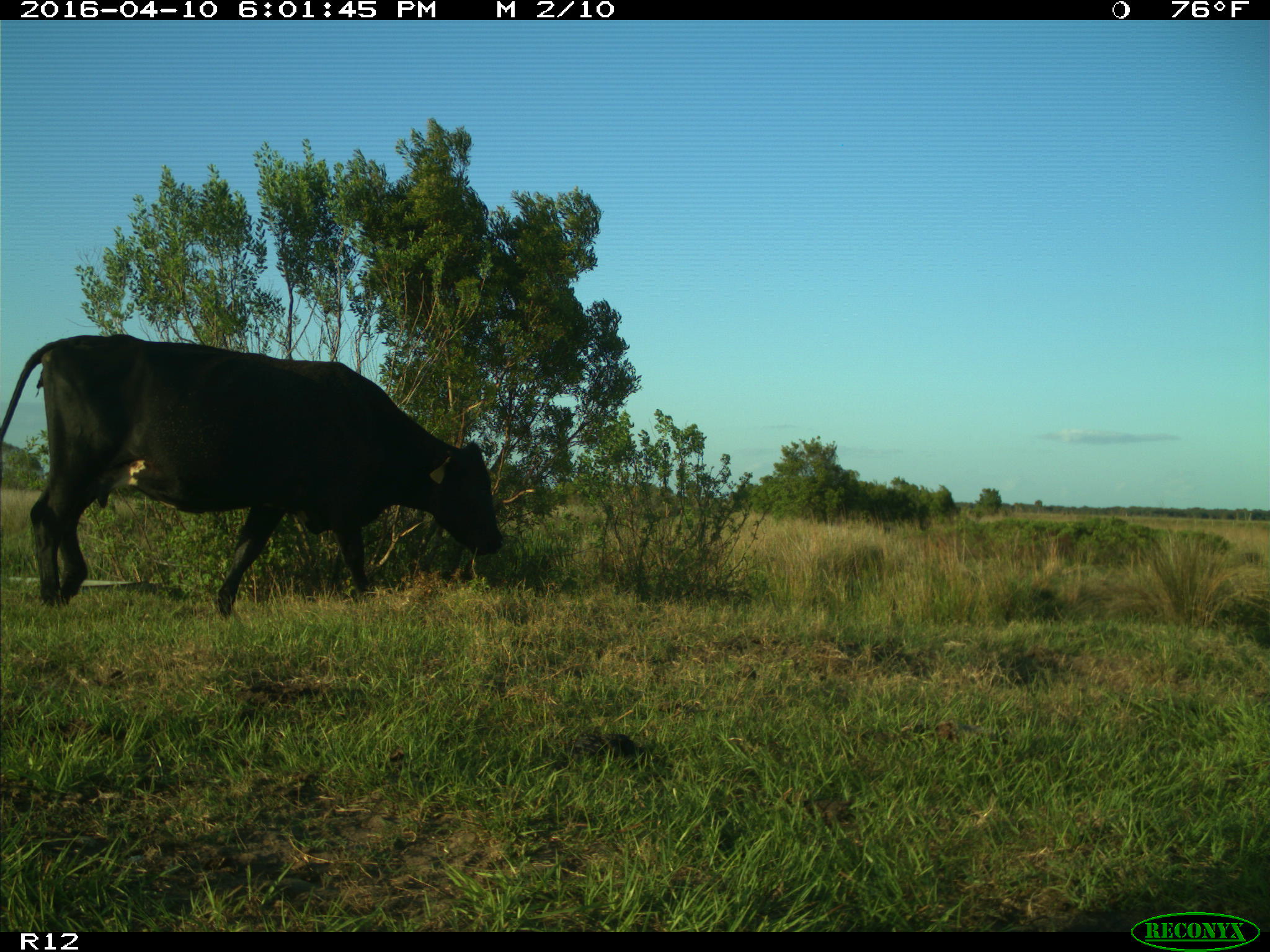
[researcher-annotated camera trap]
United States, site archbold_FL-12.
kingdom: Animalia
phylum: Chordata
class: Mammalia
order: Artiodactyla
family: Bovidae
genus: Bos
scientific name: Bos taurus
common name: domestic cow